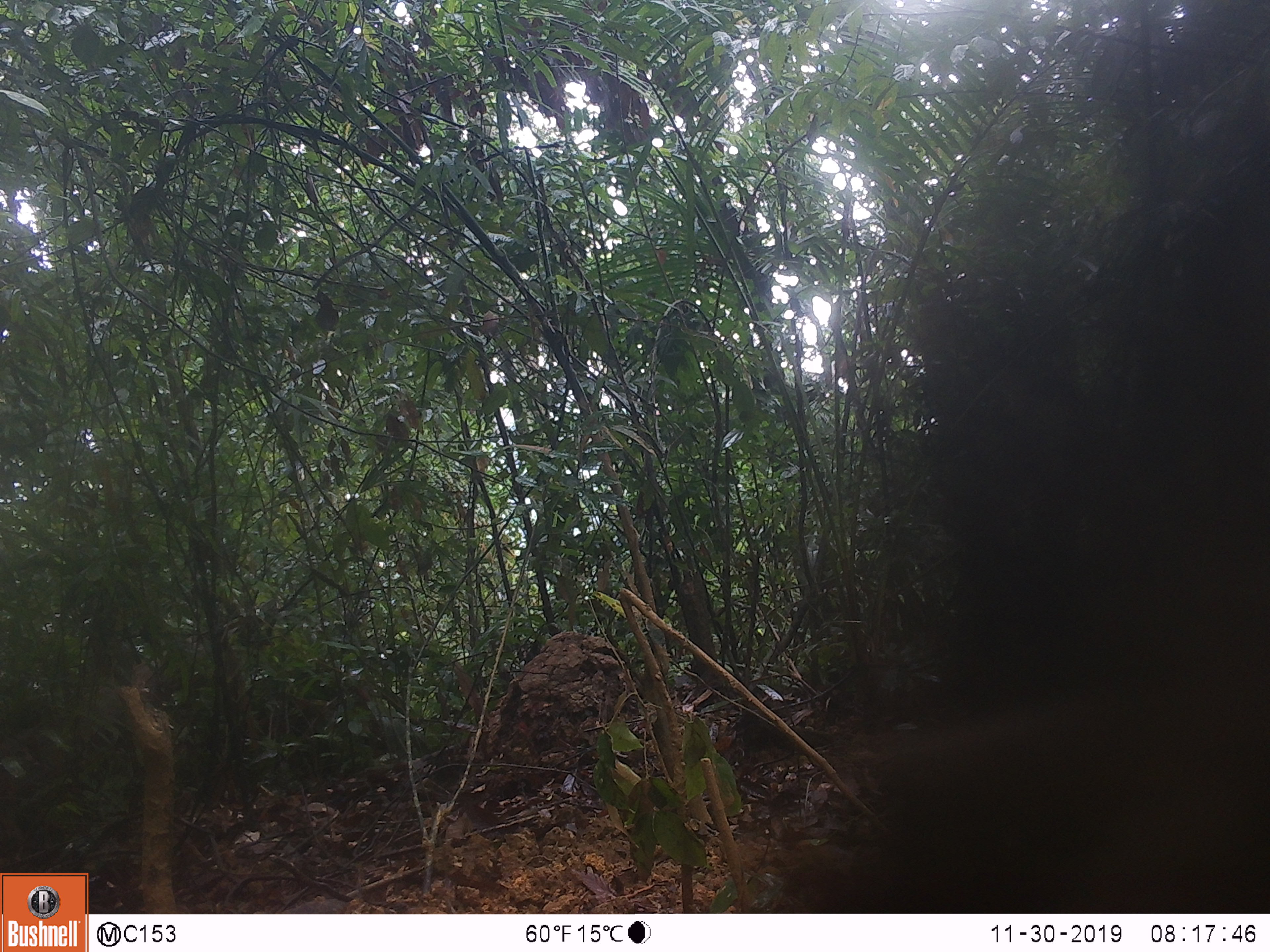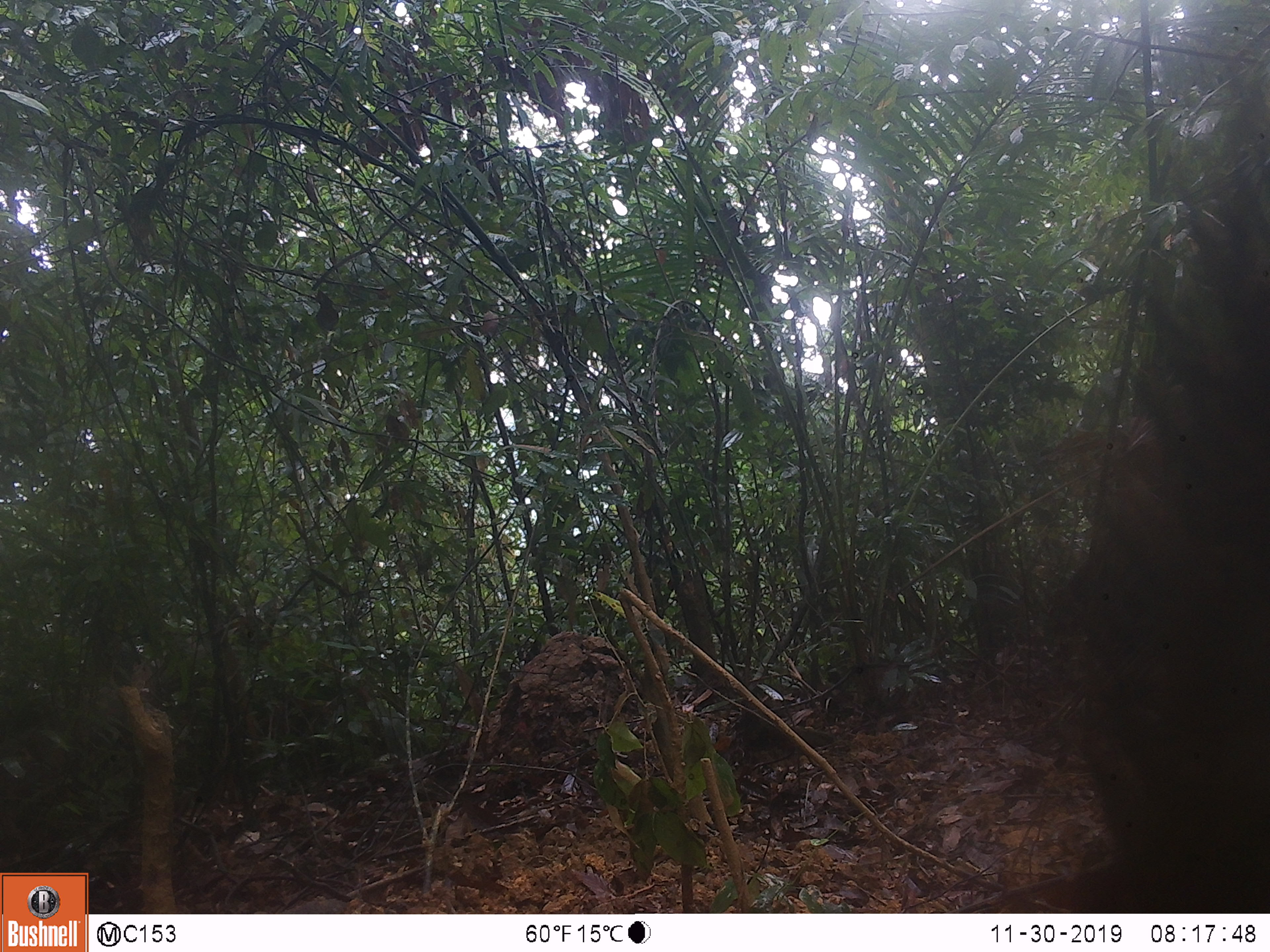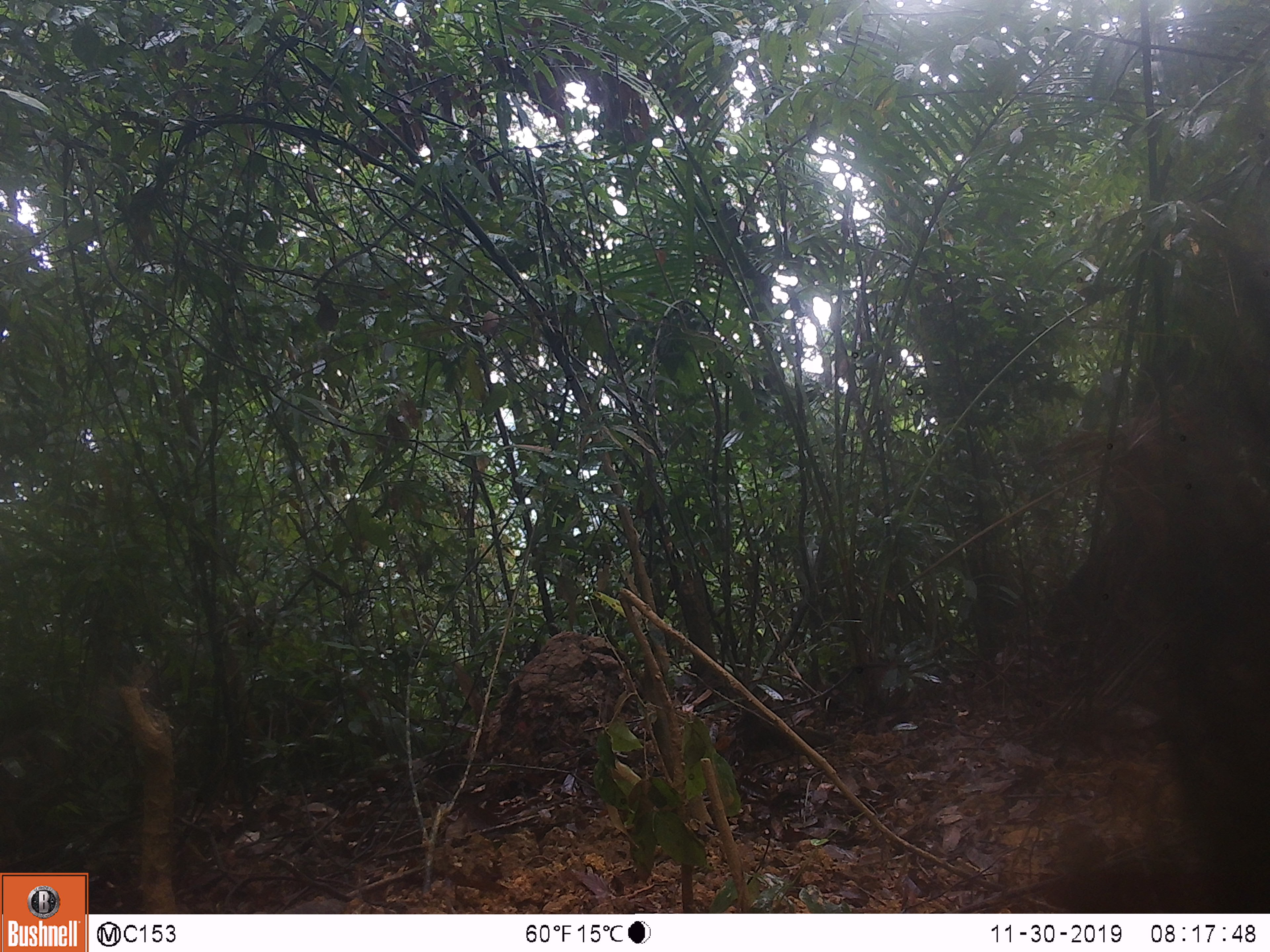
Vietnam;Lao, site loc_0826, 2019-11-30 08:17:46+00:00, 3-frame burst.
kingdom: Animalia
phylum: Chordata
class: Mammalia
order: Artiodactyla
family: Suidae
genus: Sus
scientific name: Sus scrofa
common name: eurasian wild pig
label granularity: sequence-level